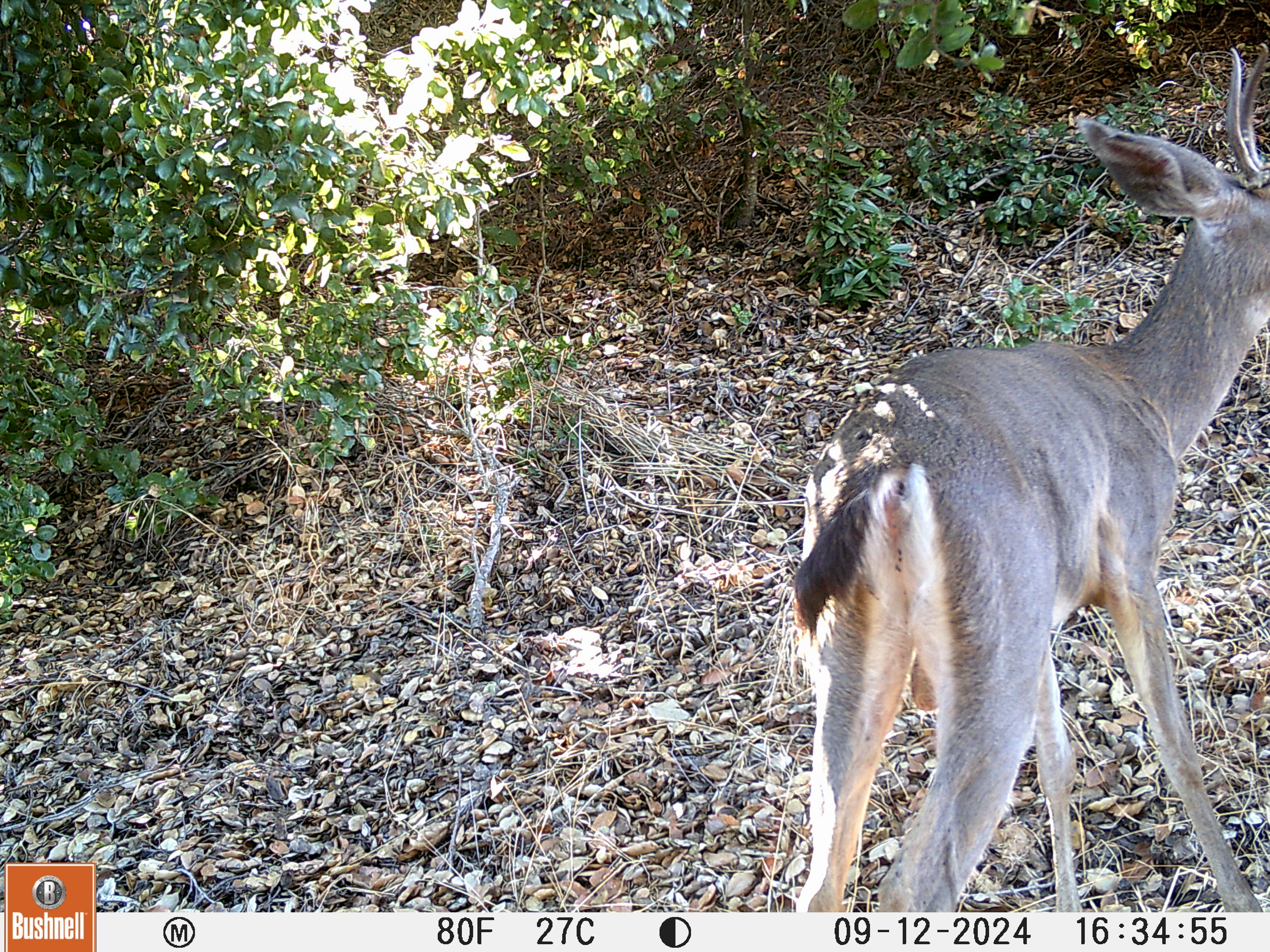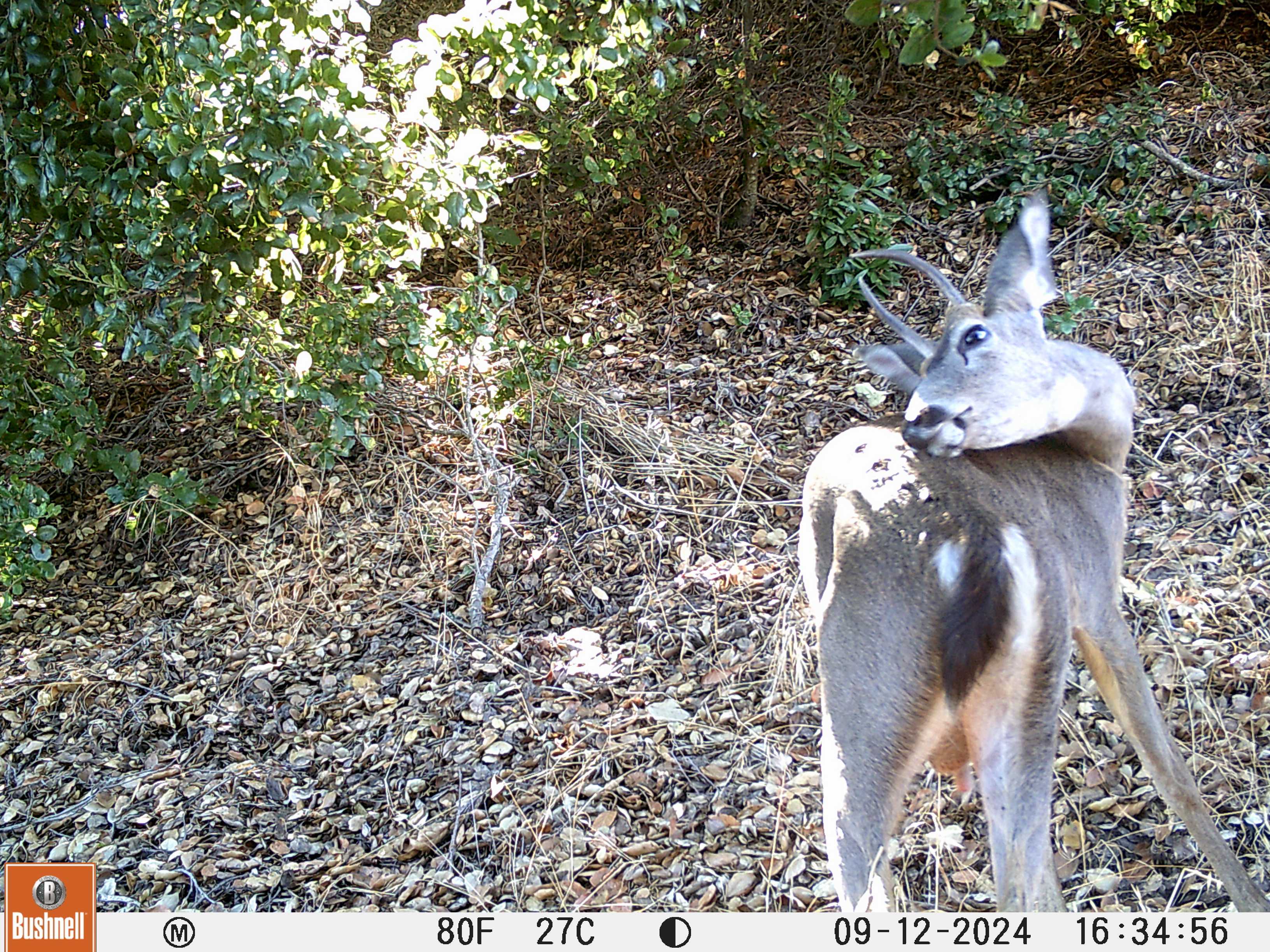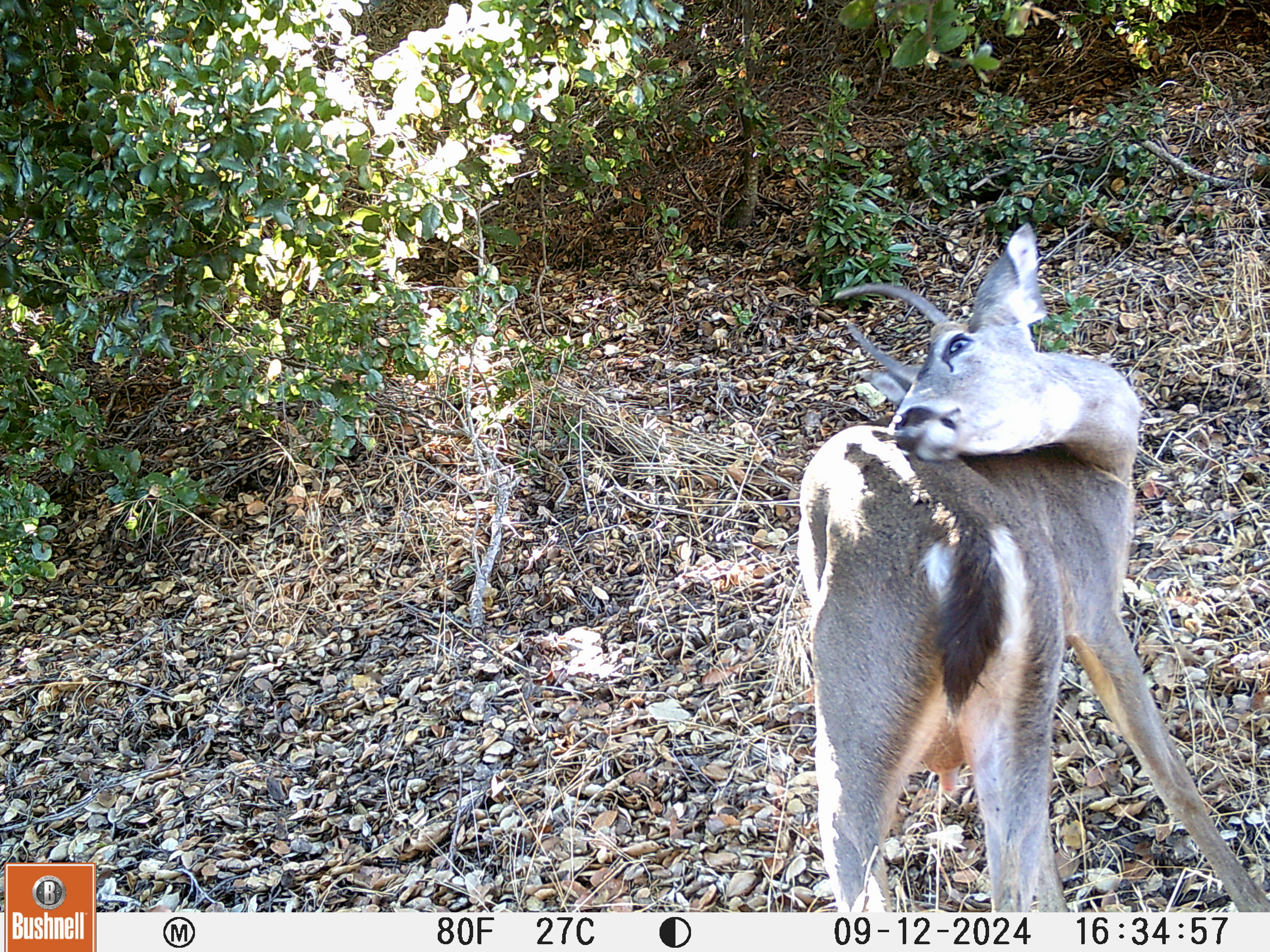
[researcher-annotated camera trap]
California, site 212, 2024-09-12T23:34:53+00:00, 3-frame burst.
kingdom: Animalia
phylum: Chordata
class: Mammalia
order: Artiodactyla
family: Cervidae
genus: Odocoileus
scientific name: Odocoileus hemionus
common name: mule deer